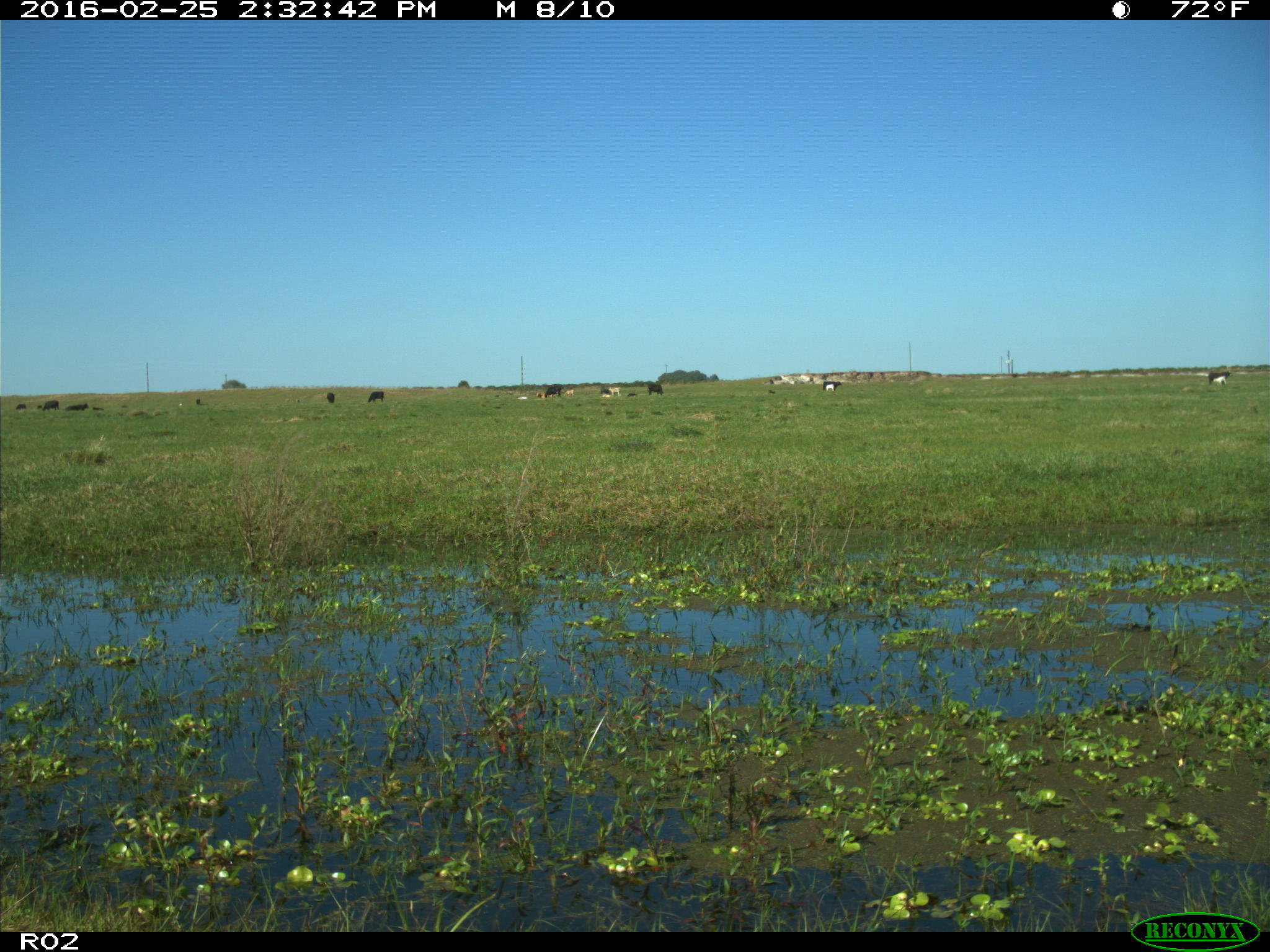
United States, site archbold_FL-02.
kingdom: Animalia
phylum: Chordata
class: Mammalia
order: Artiodactyla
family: Bovidae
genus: Bos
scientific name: Bos taurus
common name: domestic cow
Bos taurus (domestic cow).